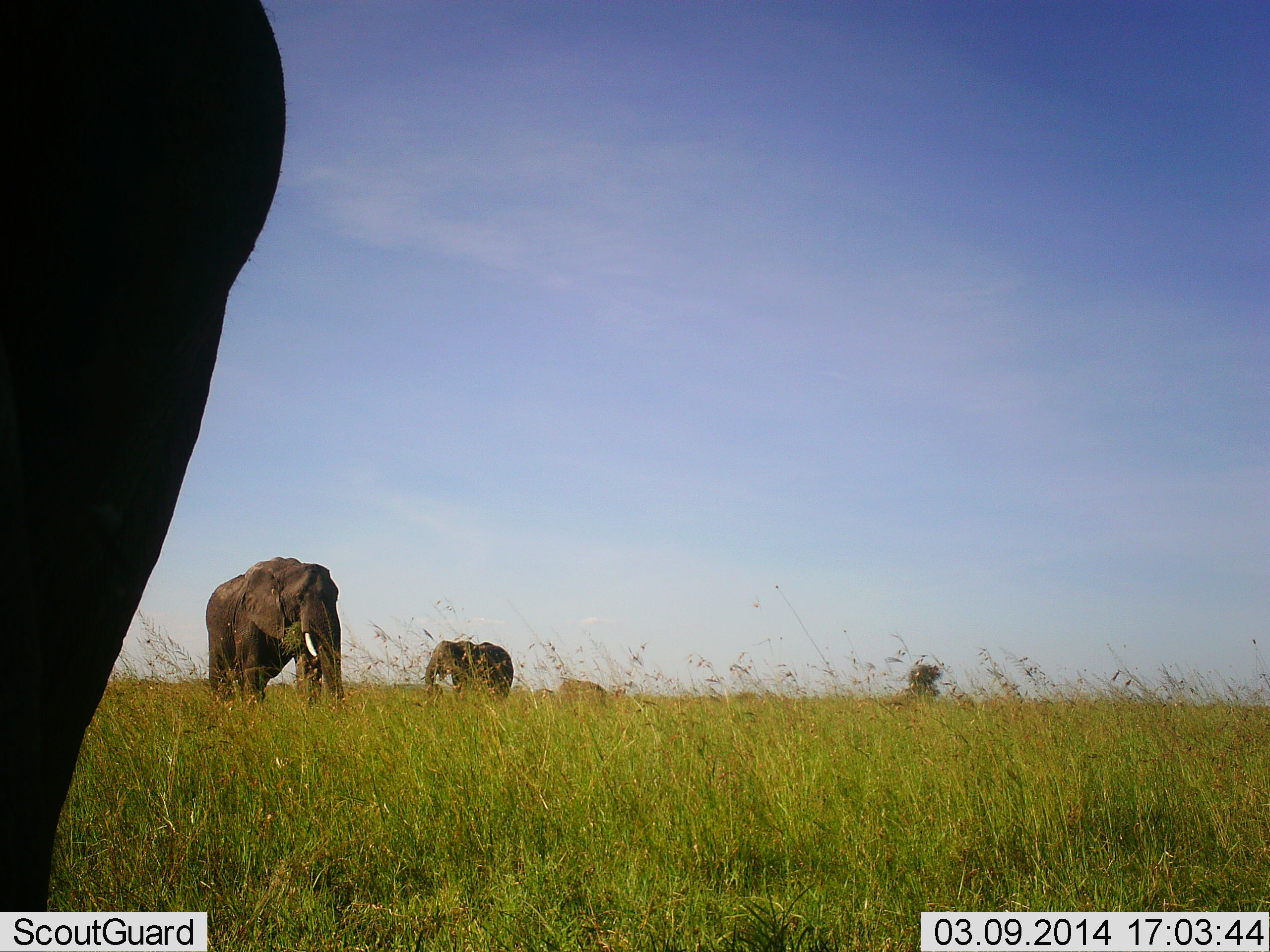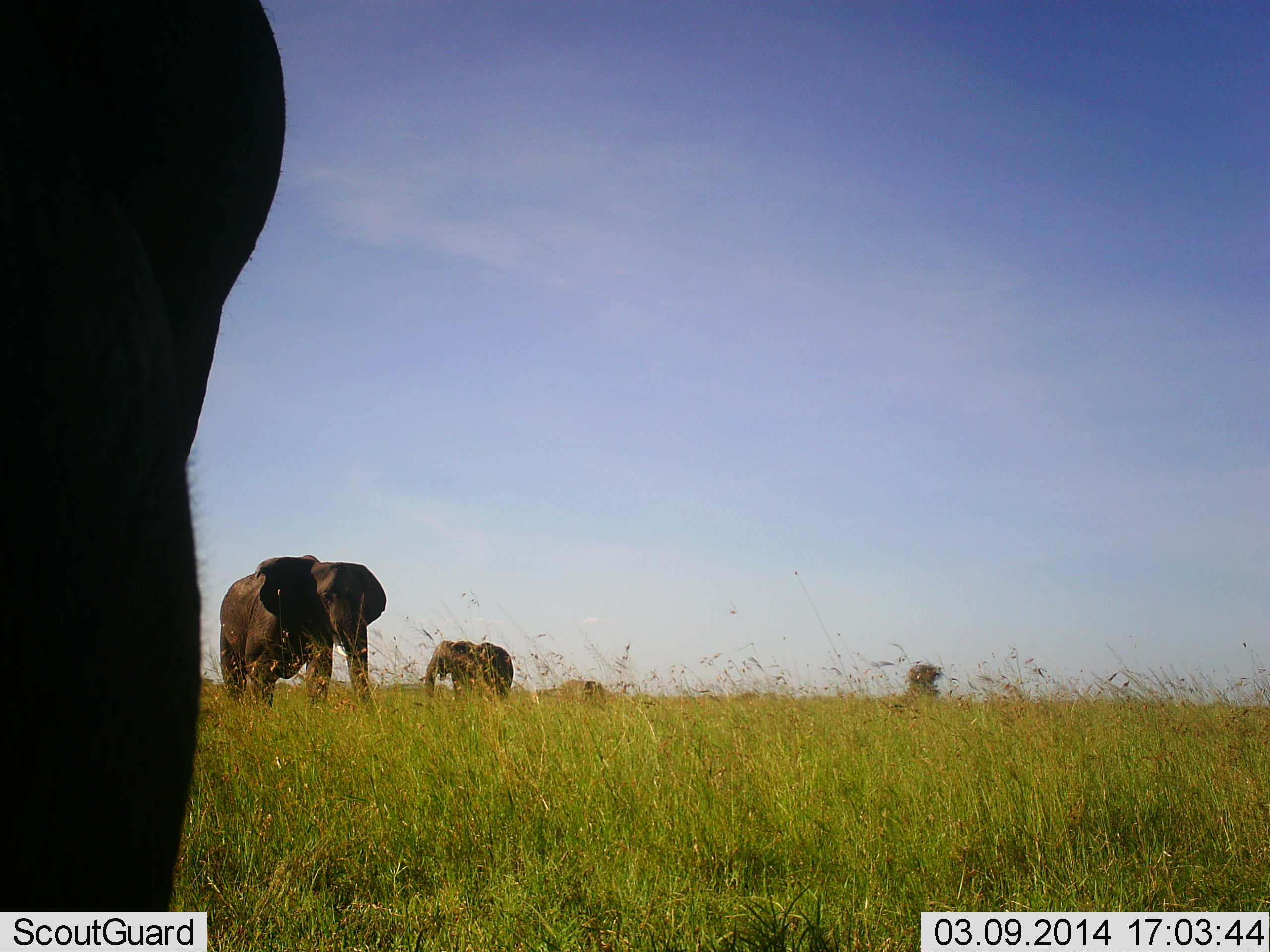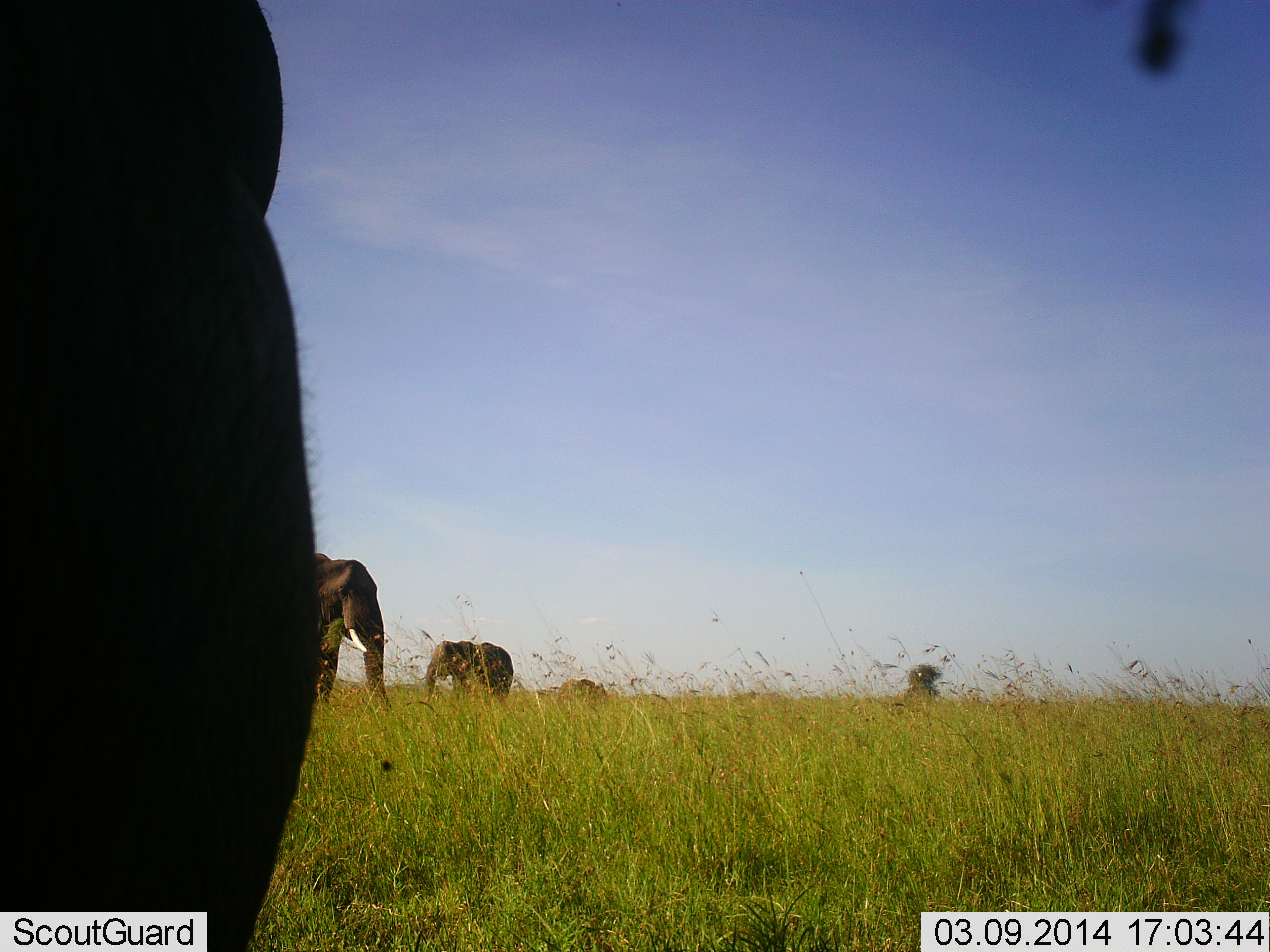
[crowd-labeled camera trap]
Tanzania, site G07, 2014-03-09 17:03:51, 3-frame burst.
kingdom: Animalia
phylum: Chordata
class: Mammalia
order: Proboscidea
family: Elephantidae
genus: Loxodonta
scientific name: Loxodonta africana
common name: african bush elephant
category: elephant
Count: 4.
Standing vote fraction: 80%.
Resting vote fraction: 0%.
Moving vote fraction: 40%.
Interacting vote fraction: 0%.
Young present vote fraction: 0%.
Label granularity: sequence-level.